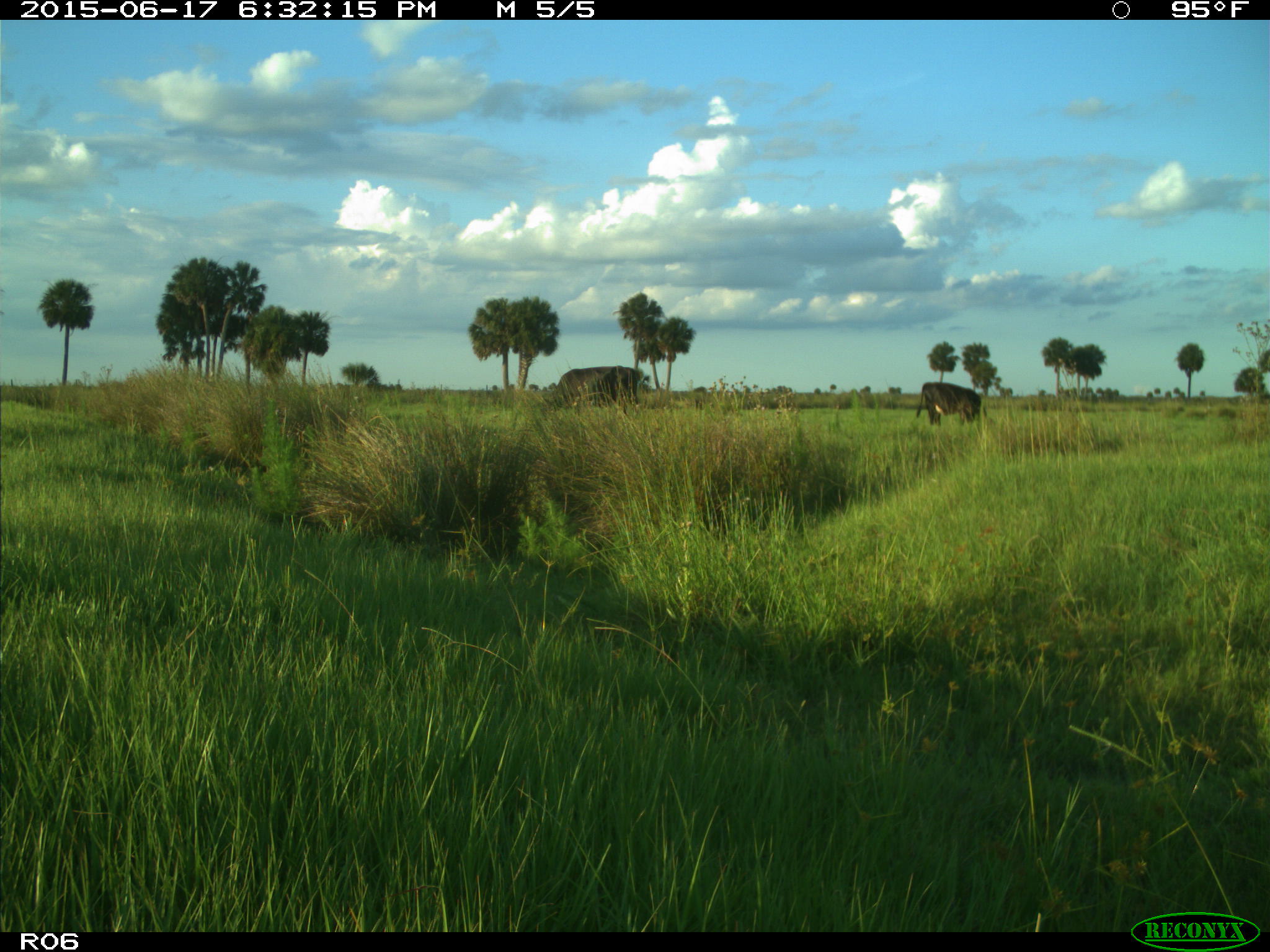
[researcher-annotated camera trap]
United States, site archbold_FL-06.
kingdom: Animalia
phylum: Chordata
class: Mammalia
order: Artiodactyla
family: Bovidae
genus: Bos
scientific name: Bos taurus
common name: domestic cow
Bos taurus (domestic cow).